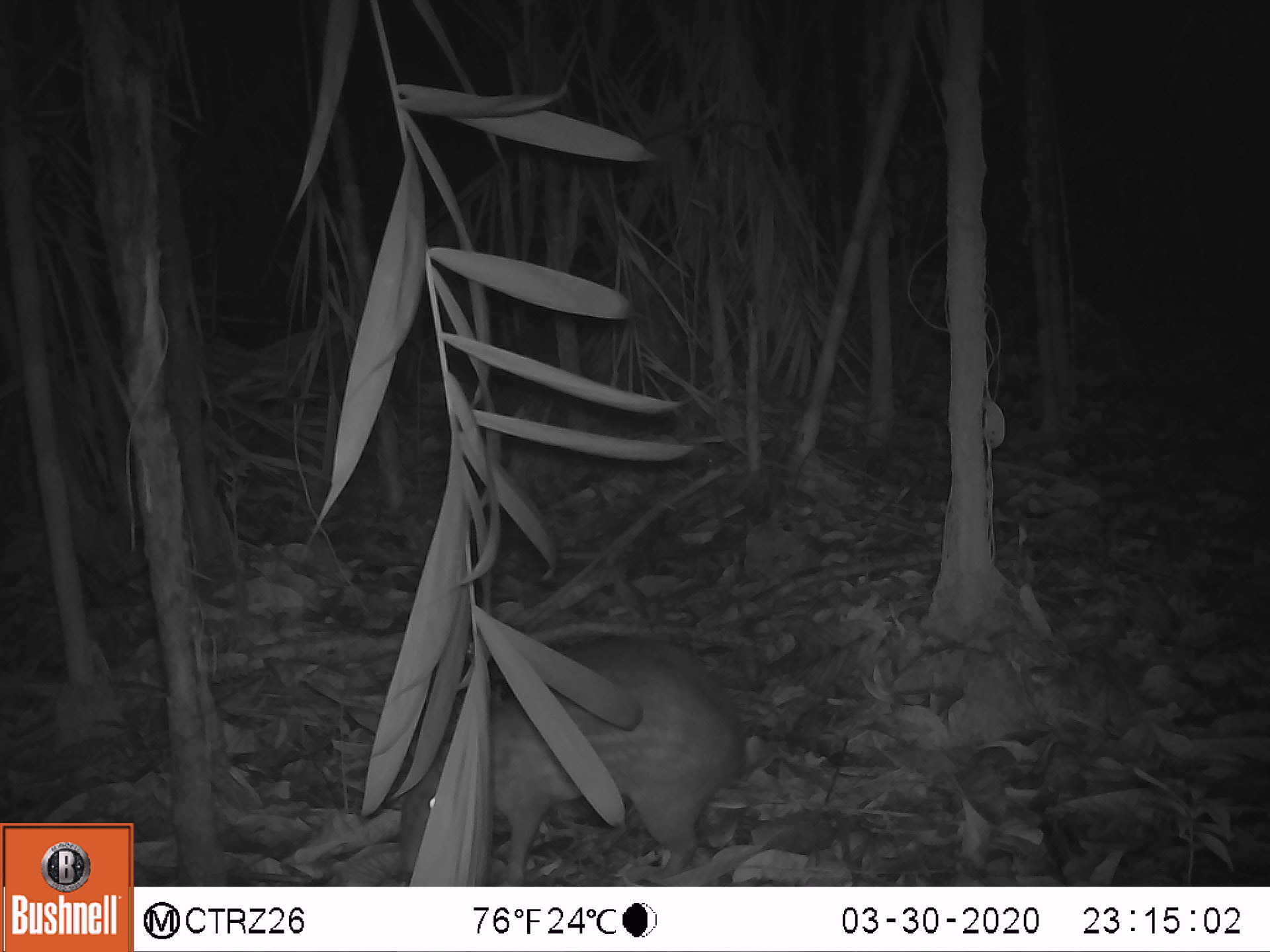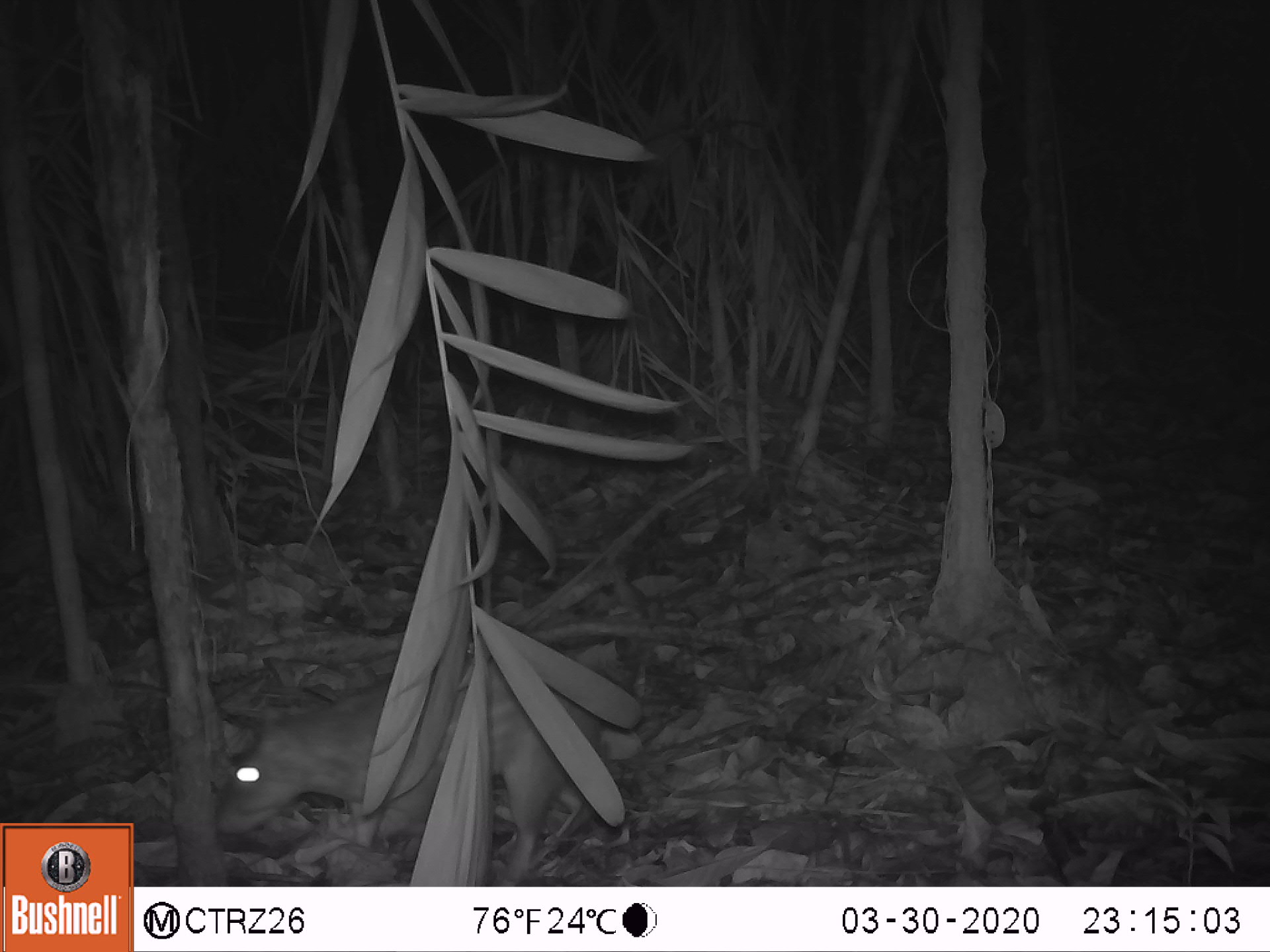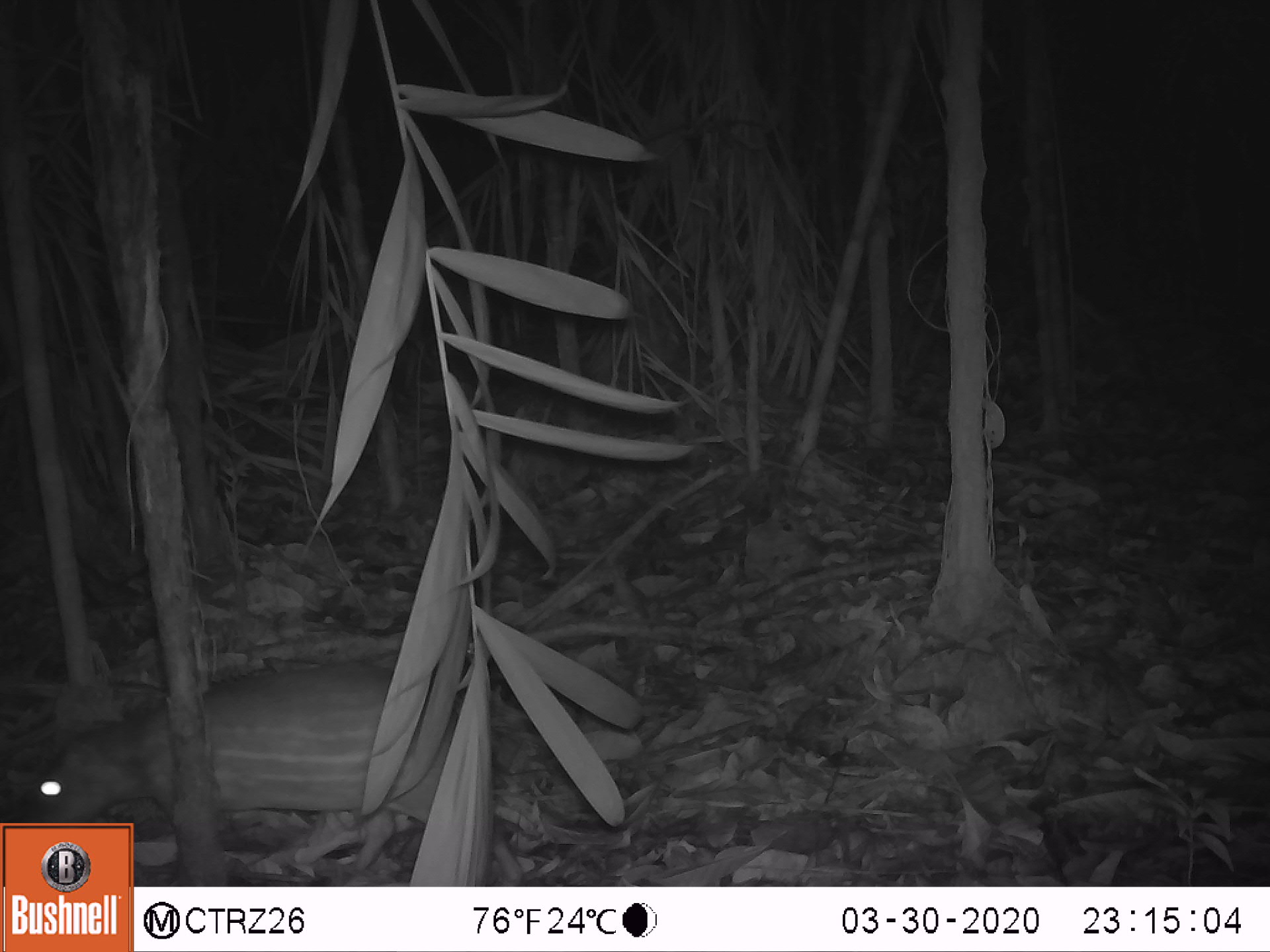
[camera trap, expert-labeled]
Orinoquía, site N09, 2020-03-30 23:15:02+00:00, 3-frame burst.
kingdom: Animalia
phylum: Chordata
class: Mammalia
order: Rodentia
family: Cuniculidae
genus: Cuniculus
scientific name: Cuniculus paca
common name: spotted paca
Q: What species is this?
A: Spotted paca (Cuniculus paca).